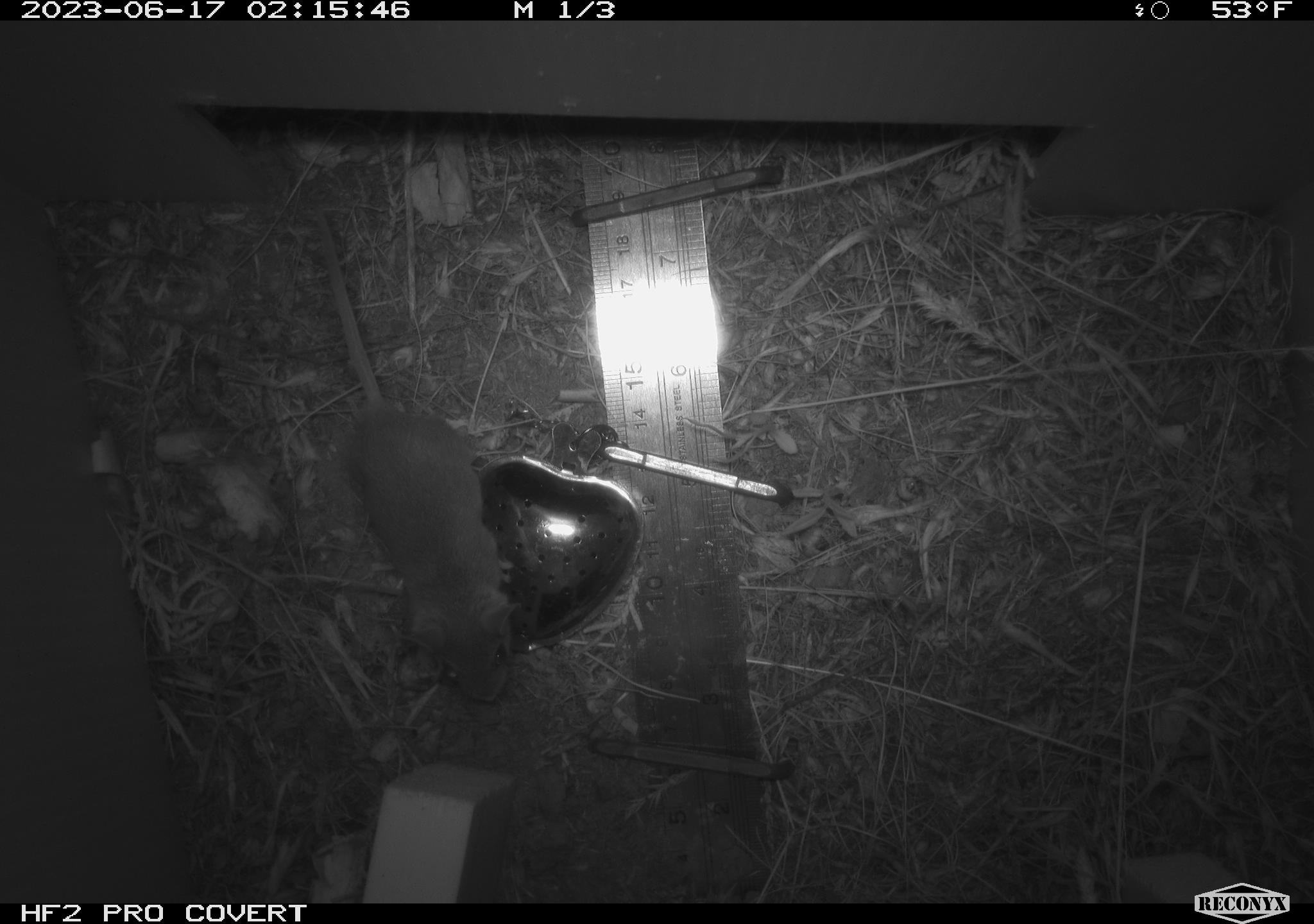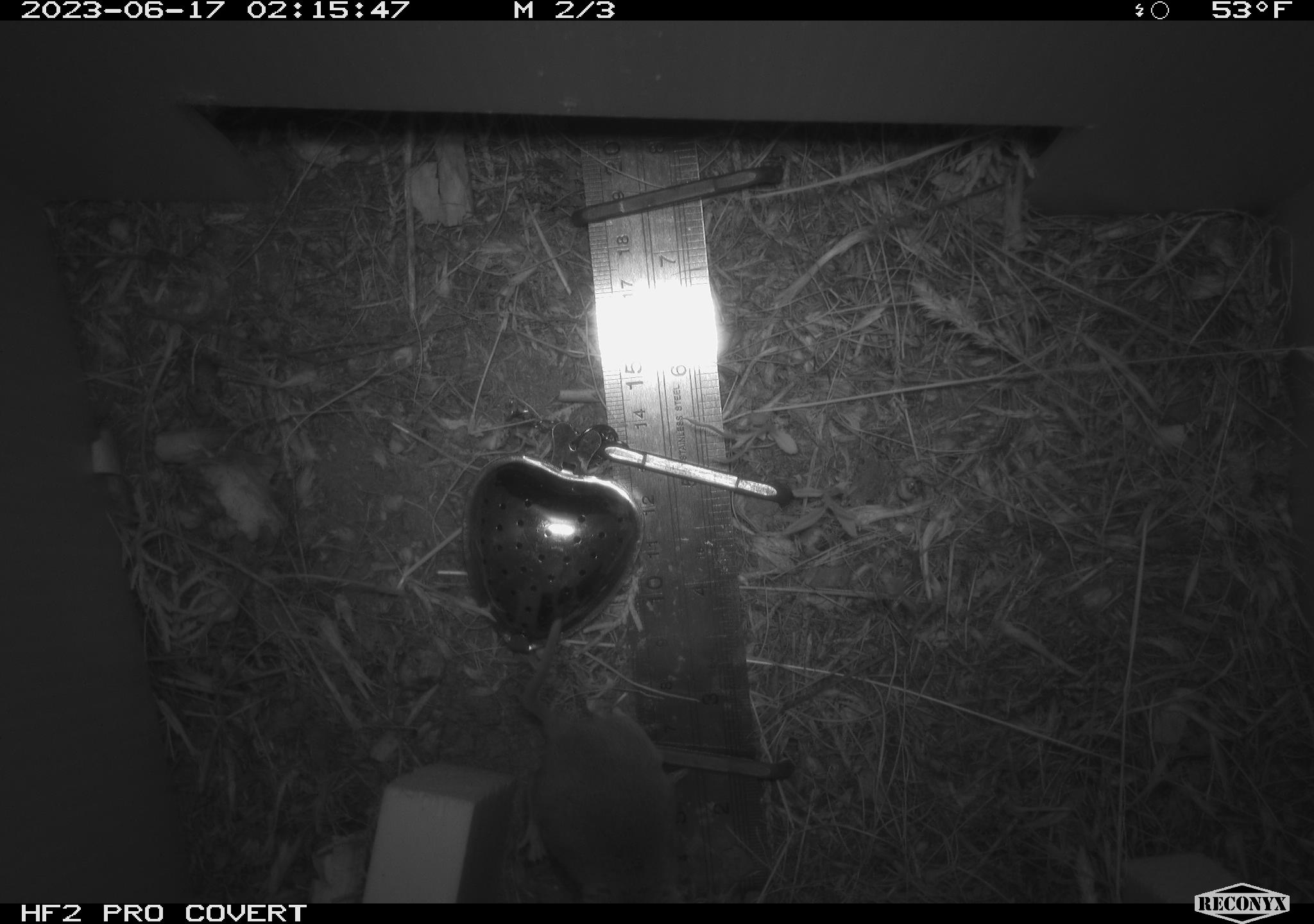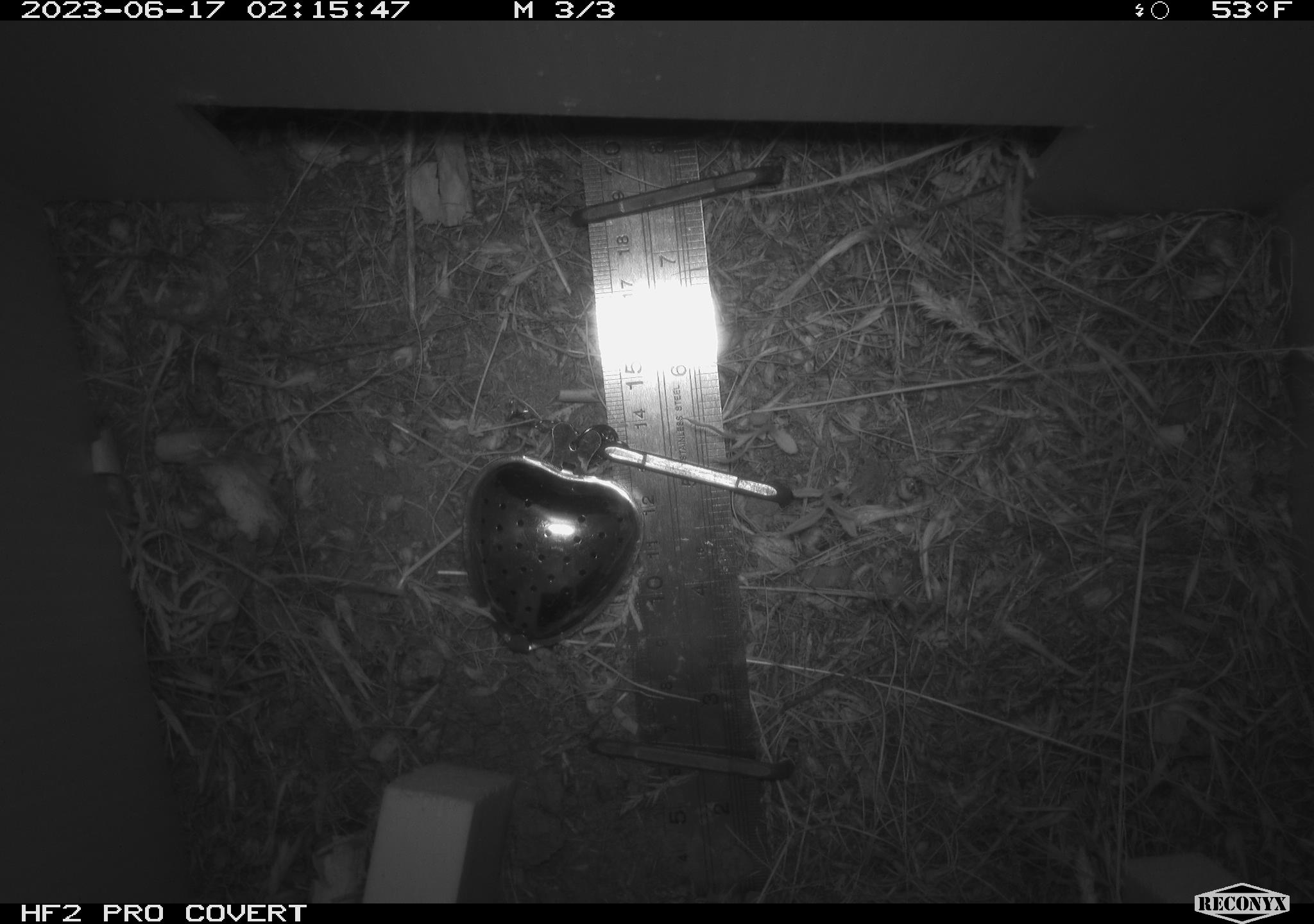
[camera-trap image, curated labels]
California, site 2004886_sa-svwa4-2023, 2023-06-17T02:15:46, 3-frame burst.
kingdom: Animalia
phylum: Chordata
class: Mammalia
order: Rodentia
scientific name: Rodentia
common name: mouse species